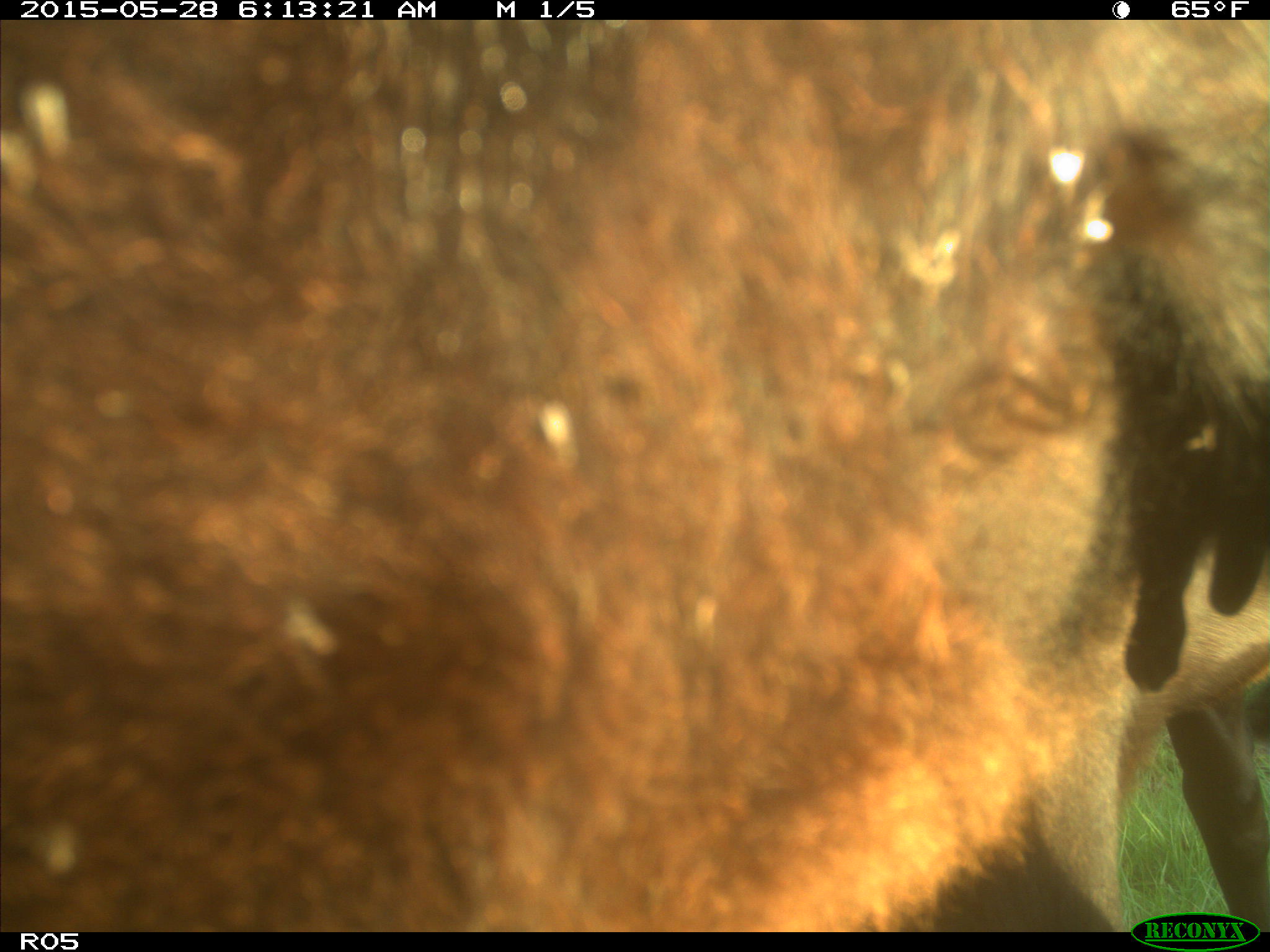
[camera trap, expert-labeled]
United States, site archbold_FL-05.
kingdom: Animalia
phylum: Chordata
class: Mammalia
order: Artiodactyla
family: Bovidae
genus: Bos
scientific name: Bos taurus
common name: domestic cow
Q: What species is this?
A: Bos taurus (domestic cow).